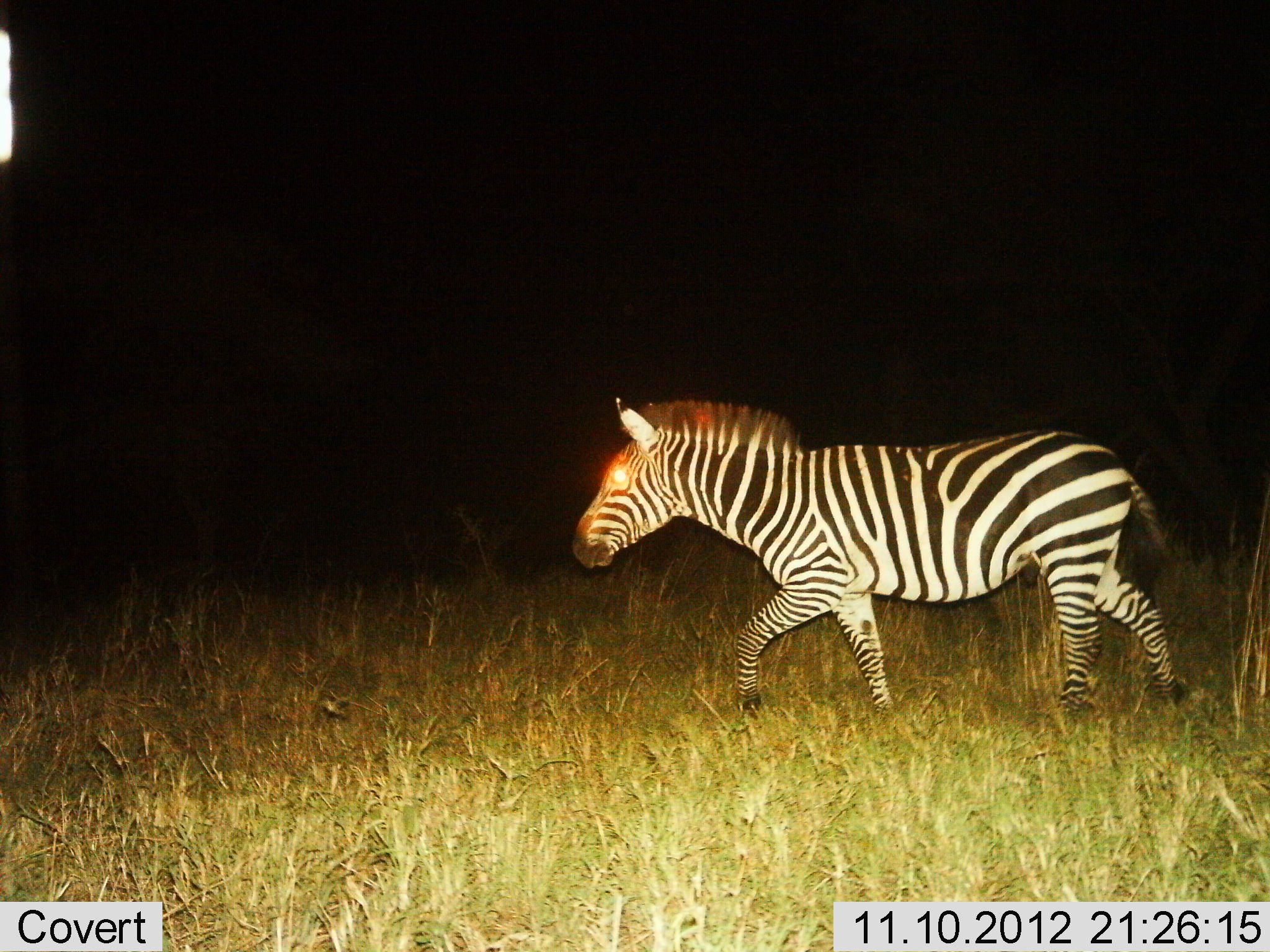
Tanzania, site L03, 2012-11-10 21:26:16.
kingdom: Animalia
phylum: Chordata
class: Mammalia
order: Perissodactyla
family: Equidae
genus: Equus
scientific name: Equus quagga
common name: plains zebra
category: zebra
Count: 1.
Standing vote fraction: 10%.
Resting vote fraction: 0%.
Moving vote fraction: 90%.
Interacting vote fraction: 0%.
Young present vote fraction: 0%.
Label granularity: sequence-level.